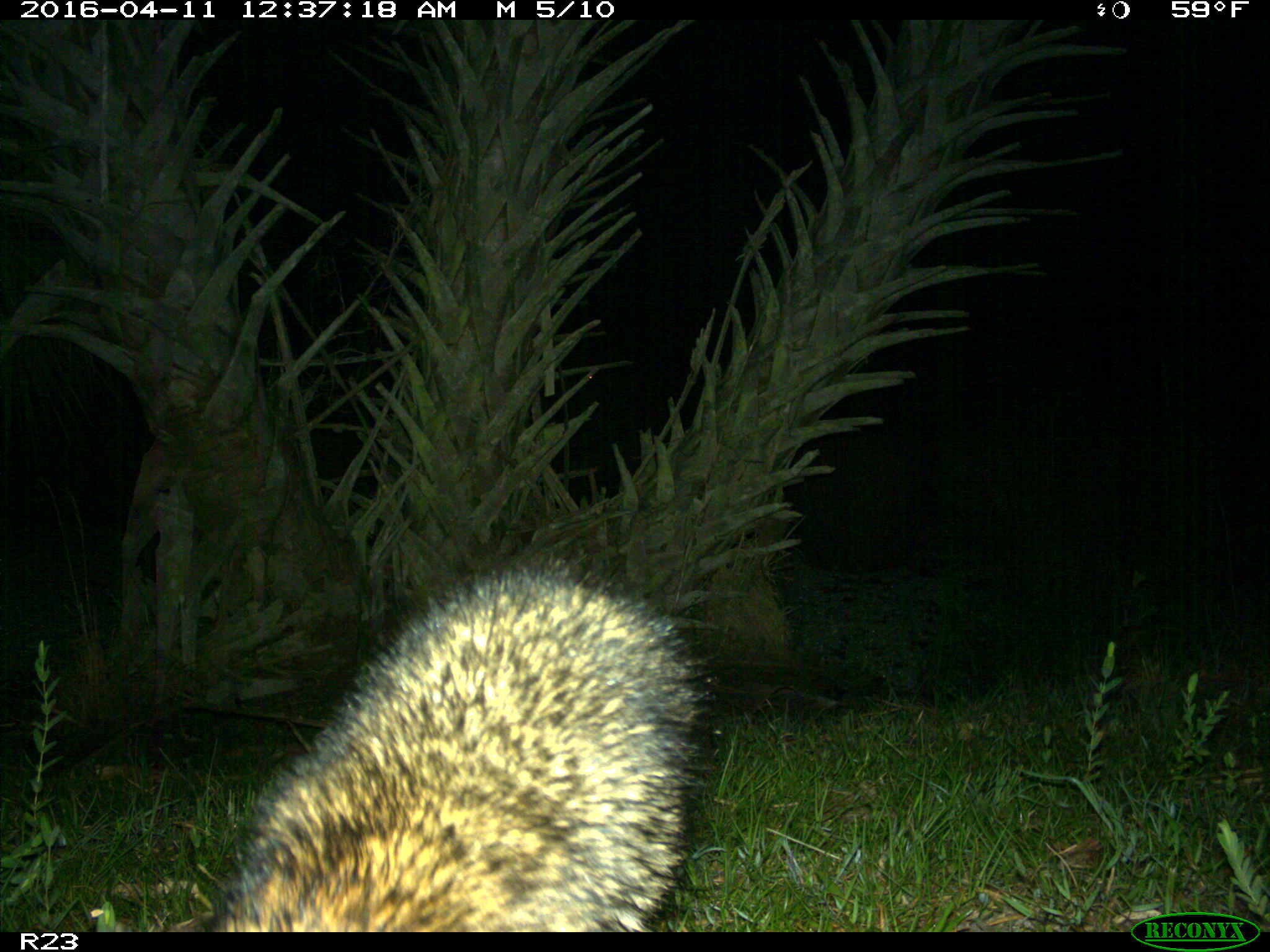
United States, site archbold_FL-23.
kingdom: Animalia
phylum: Chordata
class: Mammalia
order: Carnivora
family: Procyonidae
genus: Procyon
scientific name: Procyon lotor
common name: common raccoon